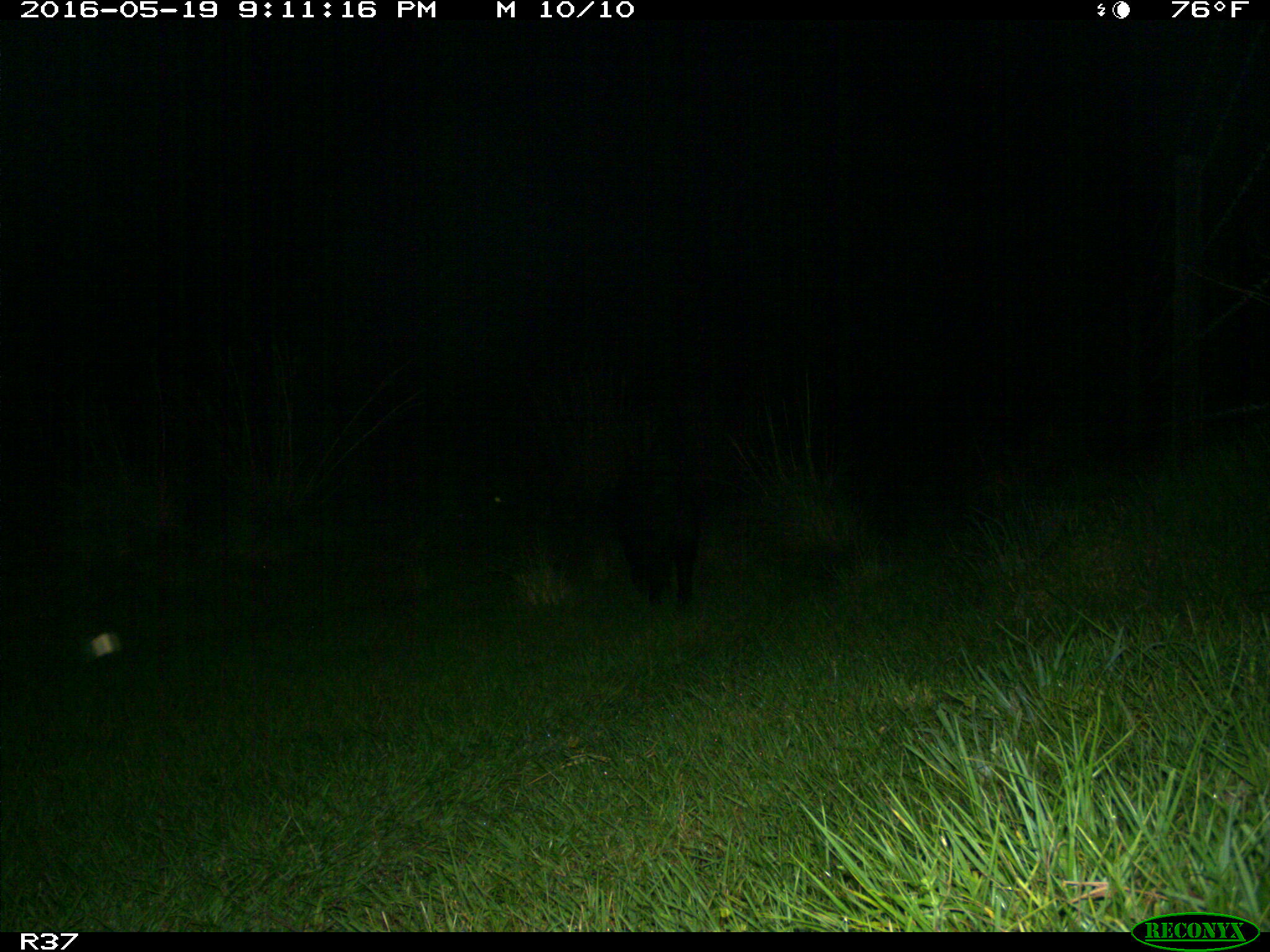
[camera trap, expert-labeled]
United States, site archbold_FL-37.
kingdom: Animalia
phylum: Chordata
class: Mammalia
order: Artiodactyla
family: Suidae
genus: Sus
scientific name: Sus scrofa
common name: wild boar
Sus scrofa (wild boar).